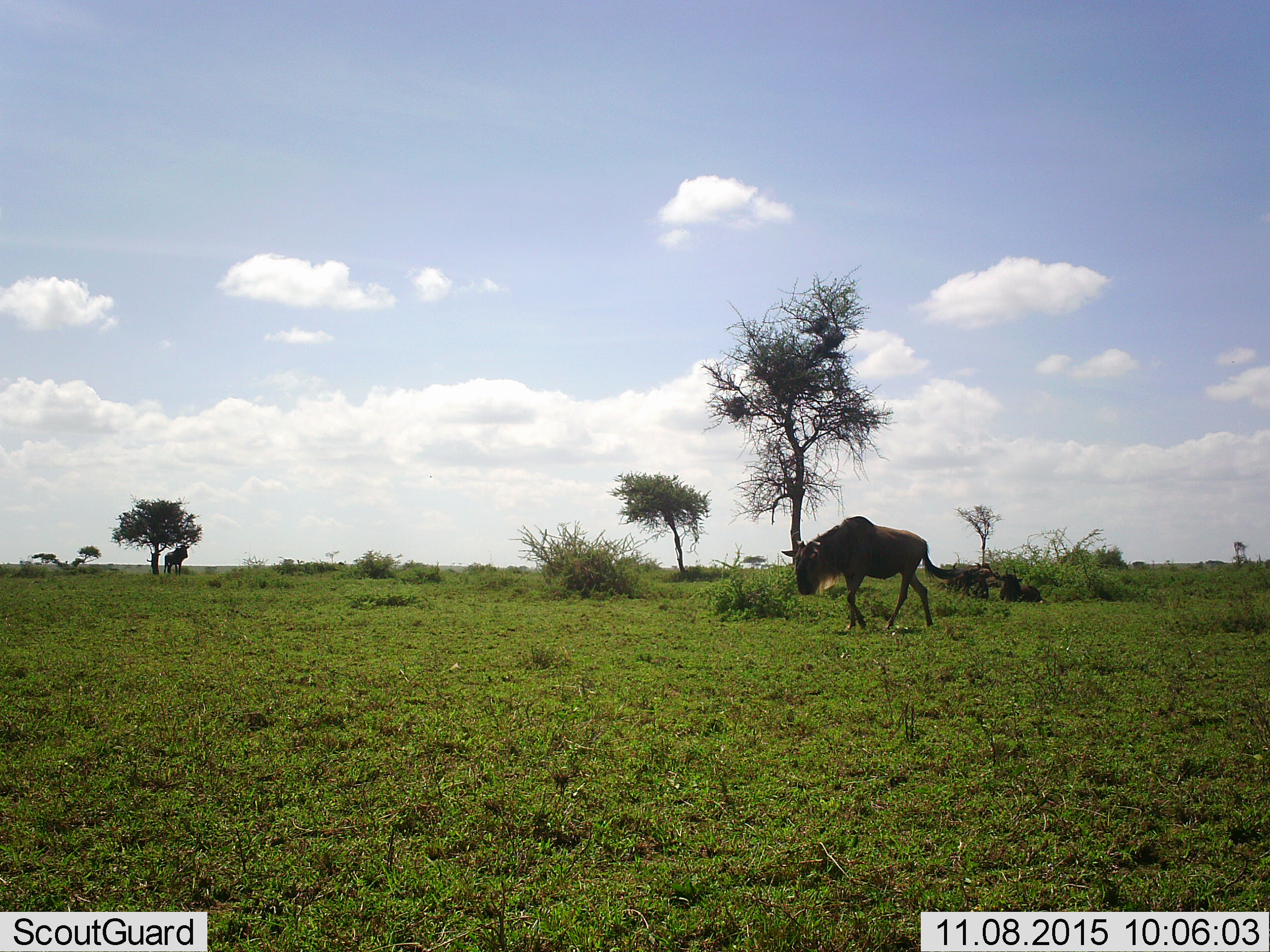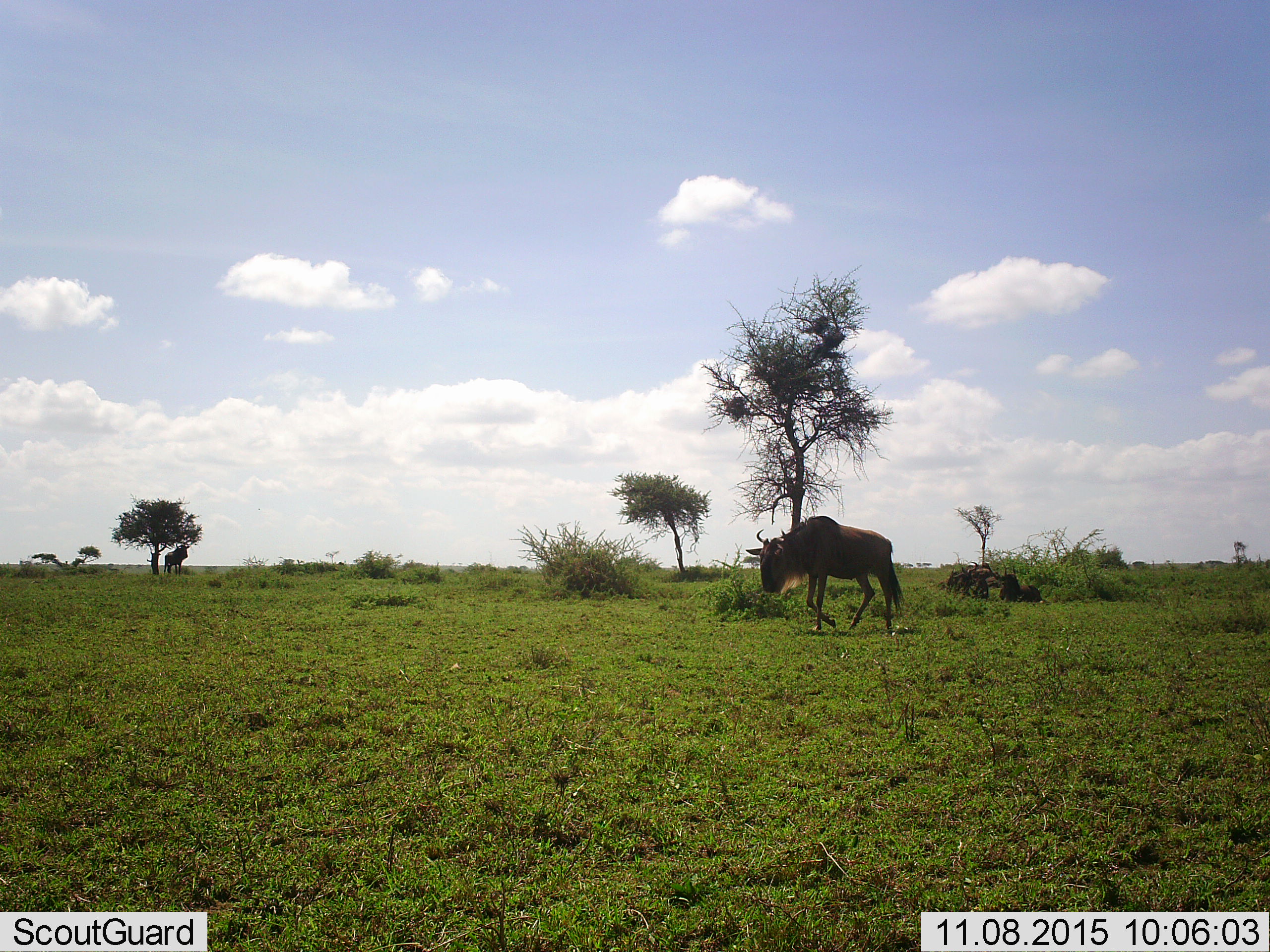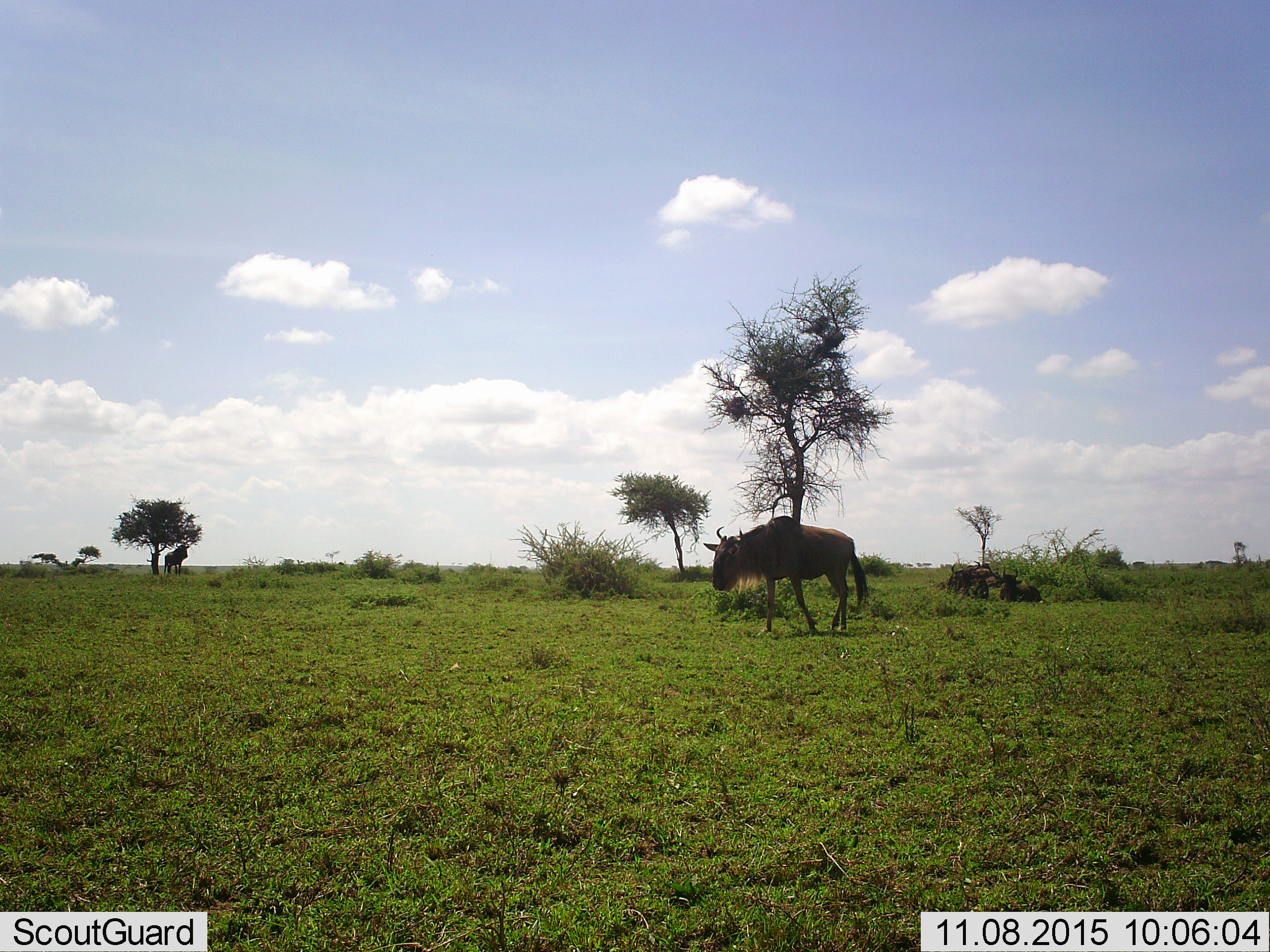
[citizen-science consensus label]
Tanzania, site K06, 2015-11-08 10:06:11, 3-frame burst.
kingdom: Animalia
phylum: Chordata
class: Mammalia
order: Artiodactyla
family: Bovidae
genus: Connochaetes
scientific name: Connochaetes taurinus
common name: blue wildebeest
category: wildebeest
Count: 4.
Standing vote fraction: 50%.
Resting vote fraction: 62%.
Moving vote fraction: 62%.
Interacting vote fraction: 12%.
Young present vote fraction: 12%.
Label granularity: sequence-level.